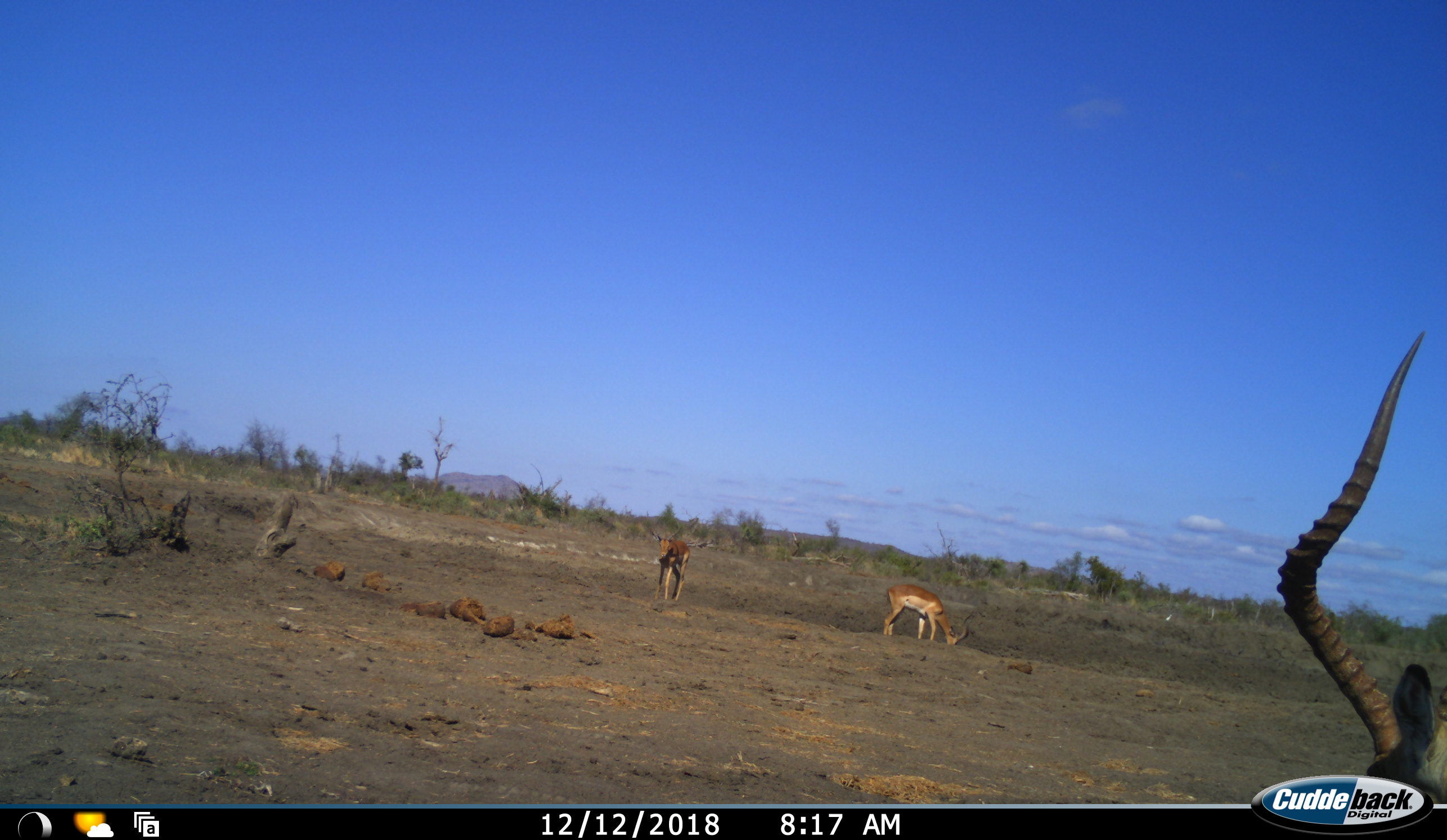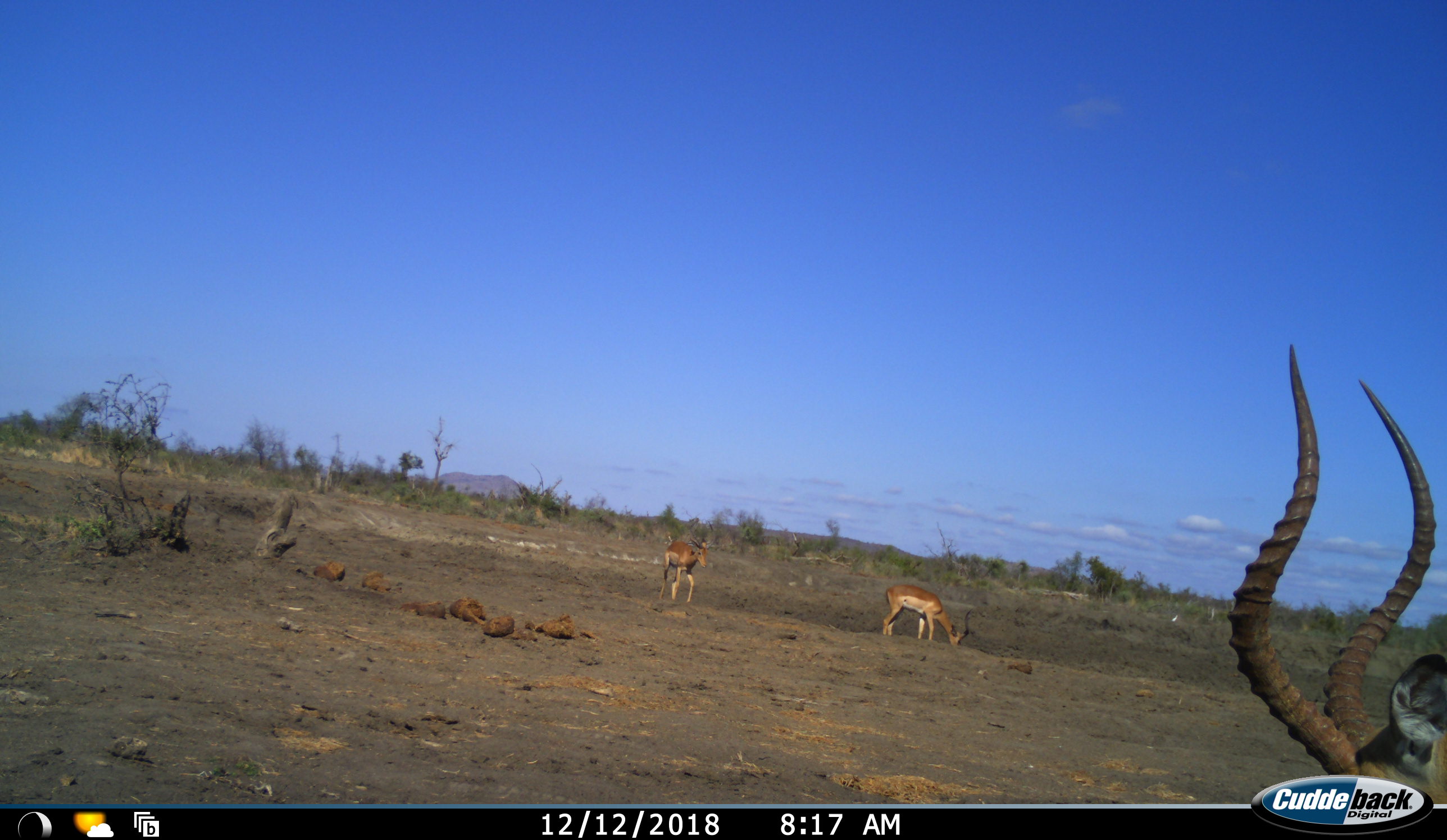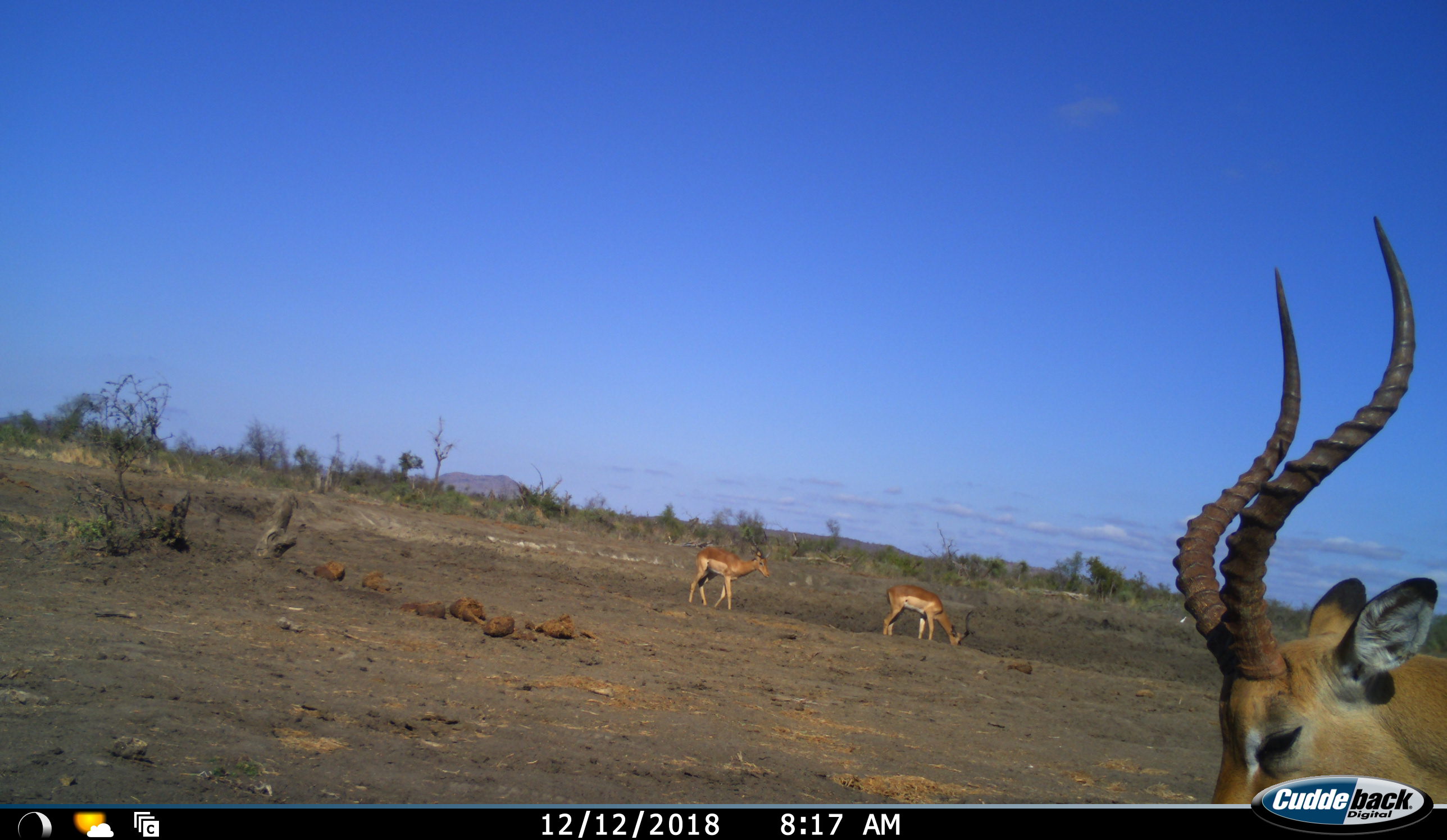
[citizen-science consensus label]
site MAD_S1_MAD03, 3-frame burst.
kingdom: Animalia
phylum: Chordata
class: Mammalia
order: Artiodactyla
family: Bovidae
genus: Aepyceros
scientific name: Aepyceros melampus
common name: impala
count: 3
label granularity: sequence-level